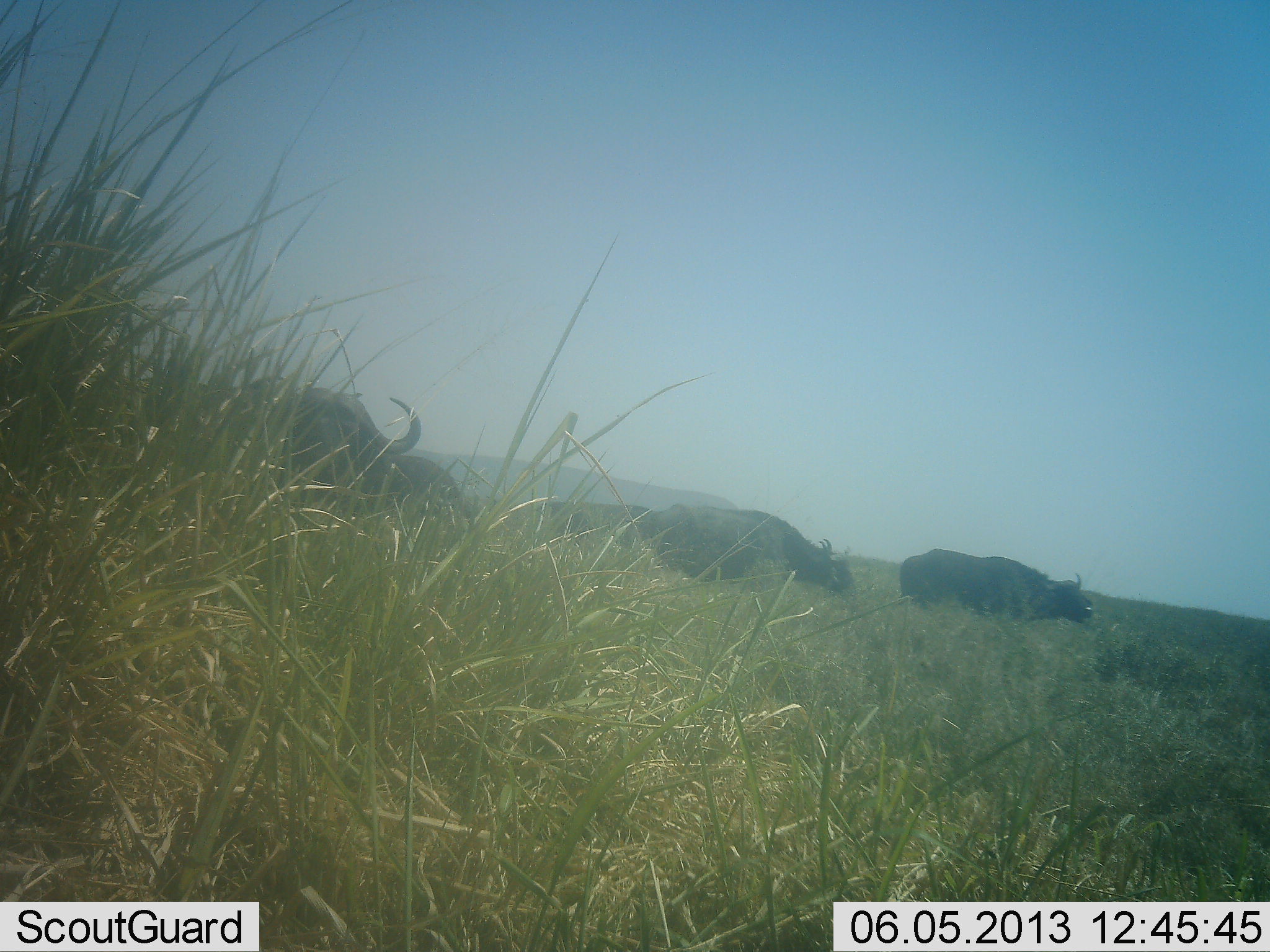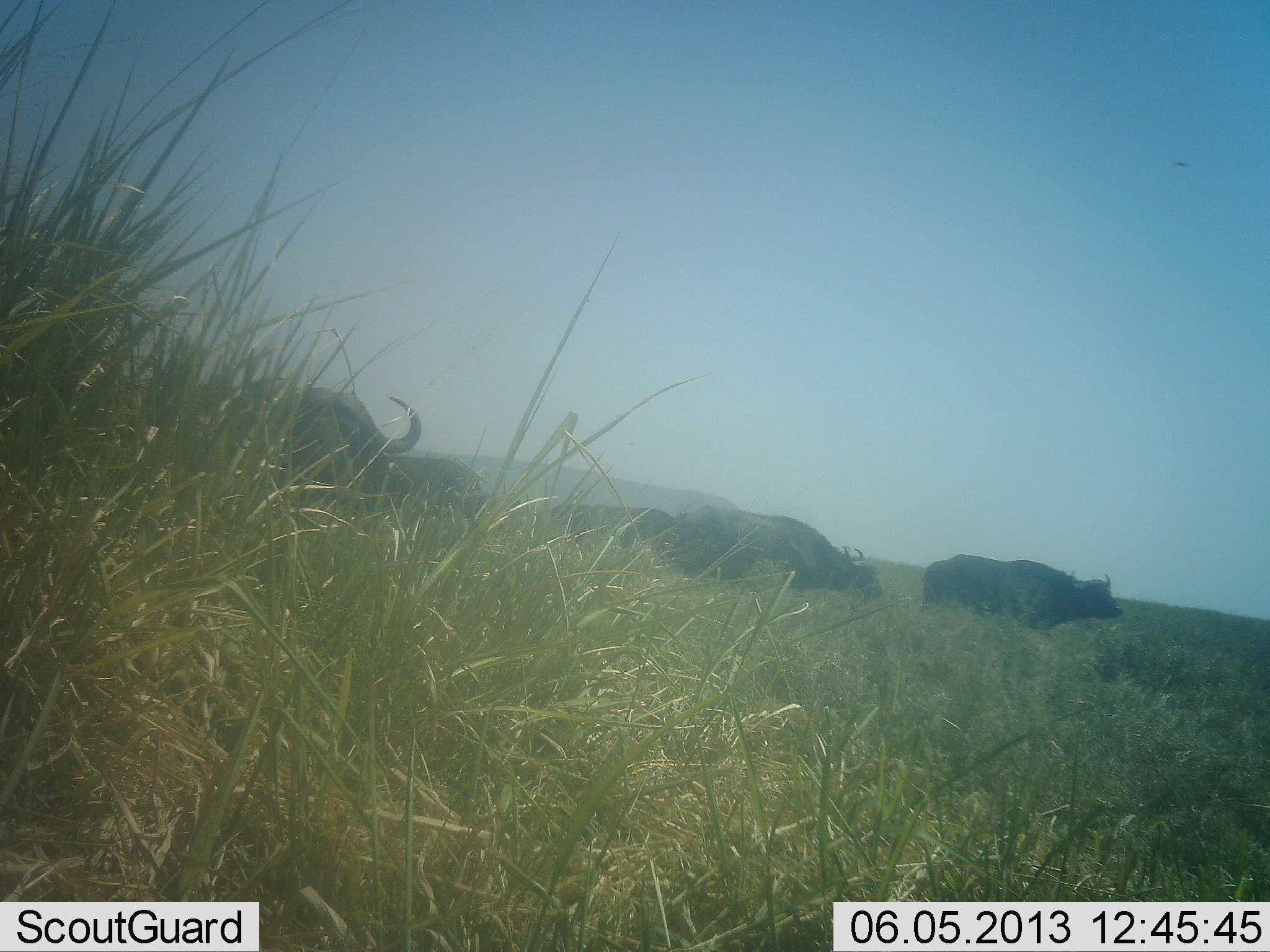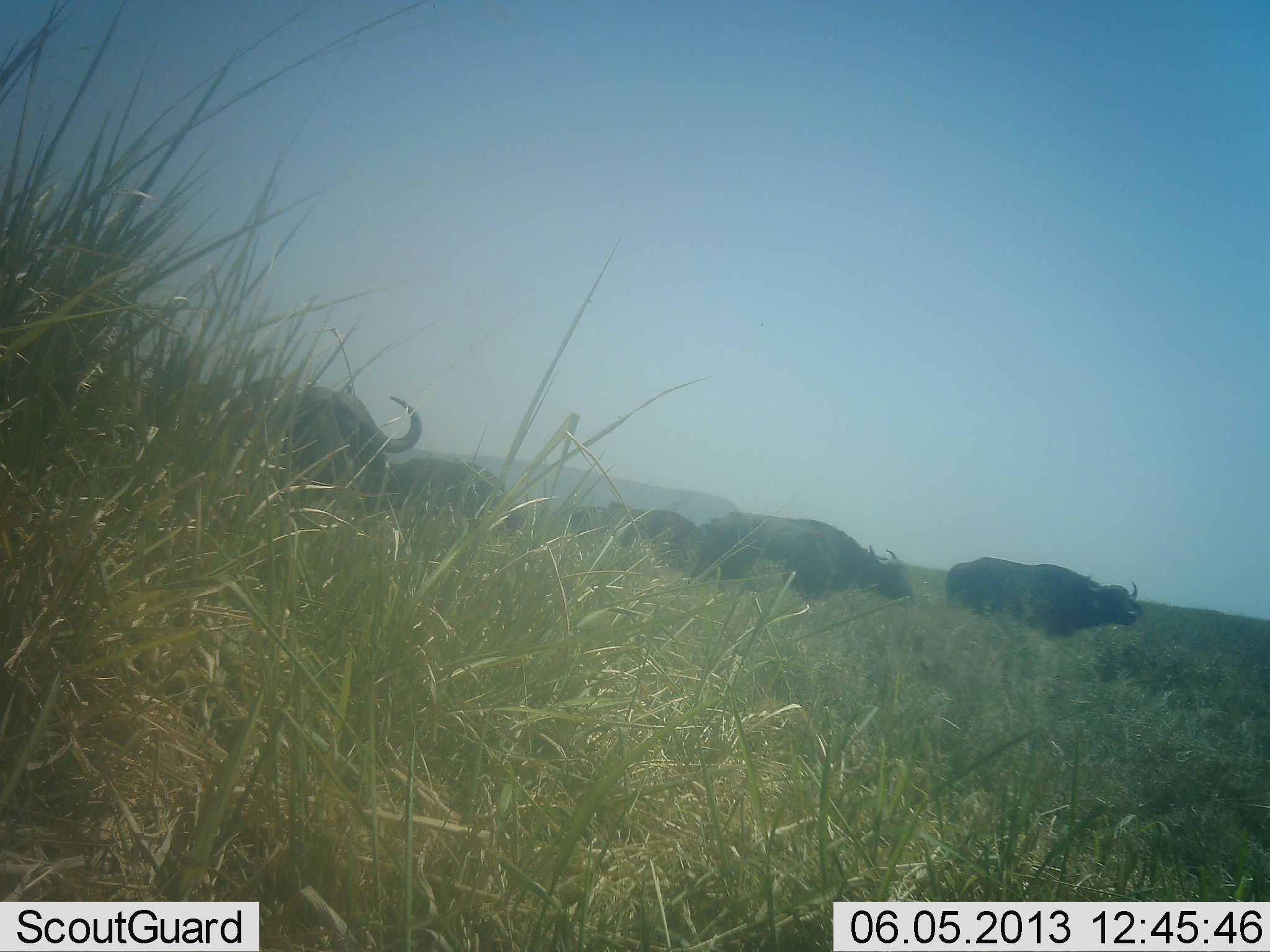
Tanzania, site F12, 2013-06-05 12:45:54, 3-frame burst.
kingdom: Animalia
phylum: Chordata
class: Mammalia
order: Artiodactyla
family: Bovidae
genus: Syncerus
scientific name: Syncerus caffer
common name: cape buffalo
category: buffalo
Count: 5.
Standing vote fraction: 30%.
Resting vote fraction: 0%.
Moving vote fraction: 100%.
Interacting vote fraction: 0%.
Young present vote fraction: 0%.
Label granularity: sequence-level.